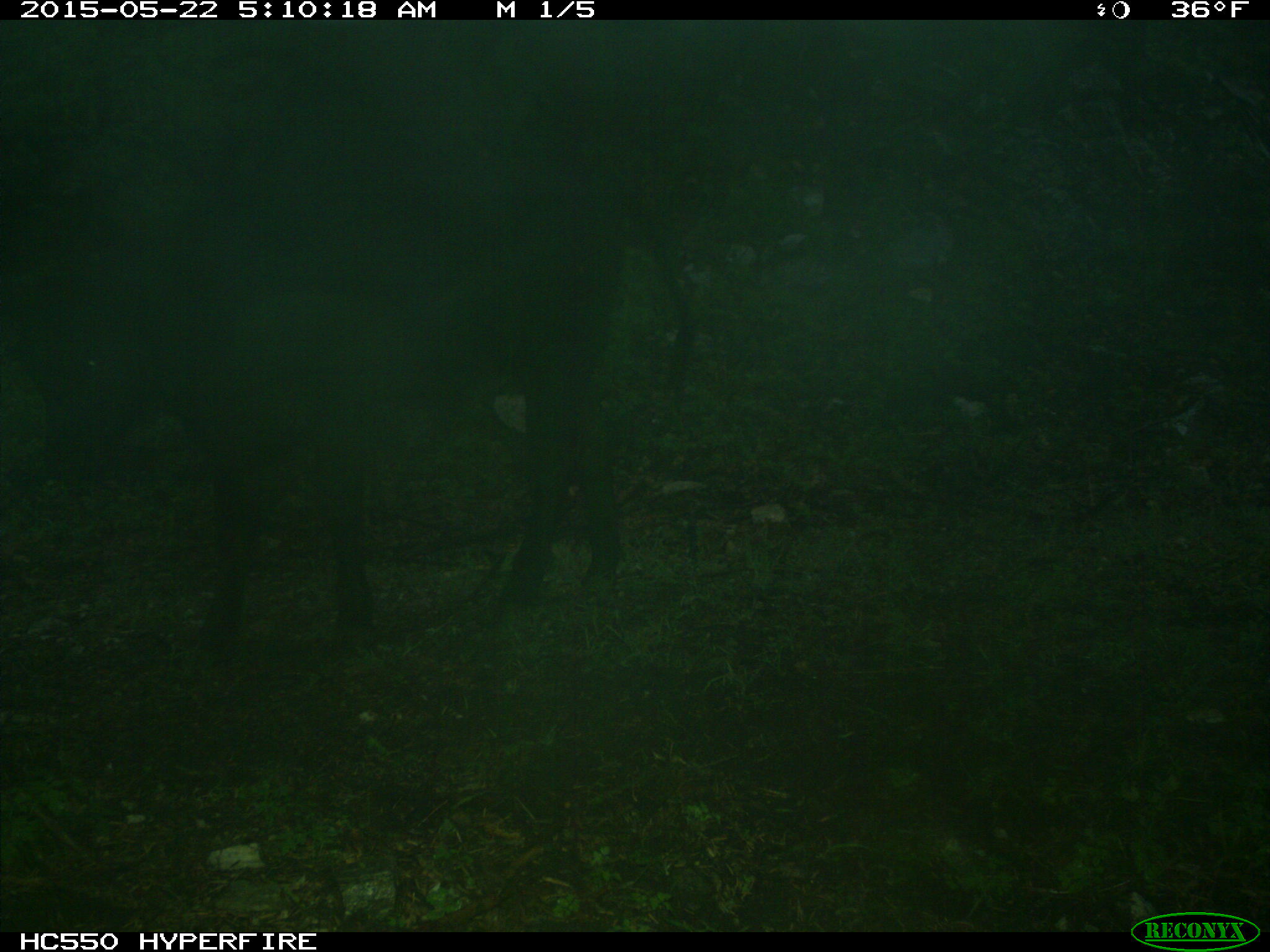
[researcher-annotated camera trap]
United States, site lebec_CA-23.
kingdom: Animalia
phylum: Chordata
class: Mammalia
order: Artiodactyla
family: Bovidae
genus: Bos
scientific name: Bos taurus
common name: domestic cow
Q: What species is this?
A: Bos taurus (domestic cow).